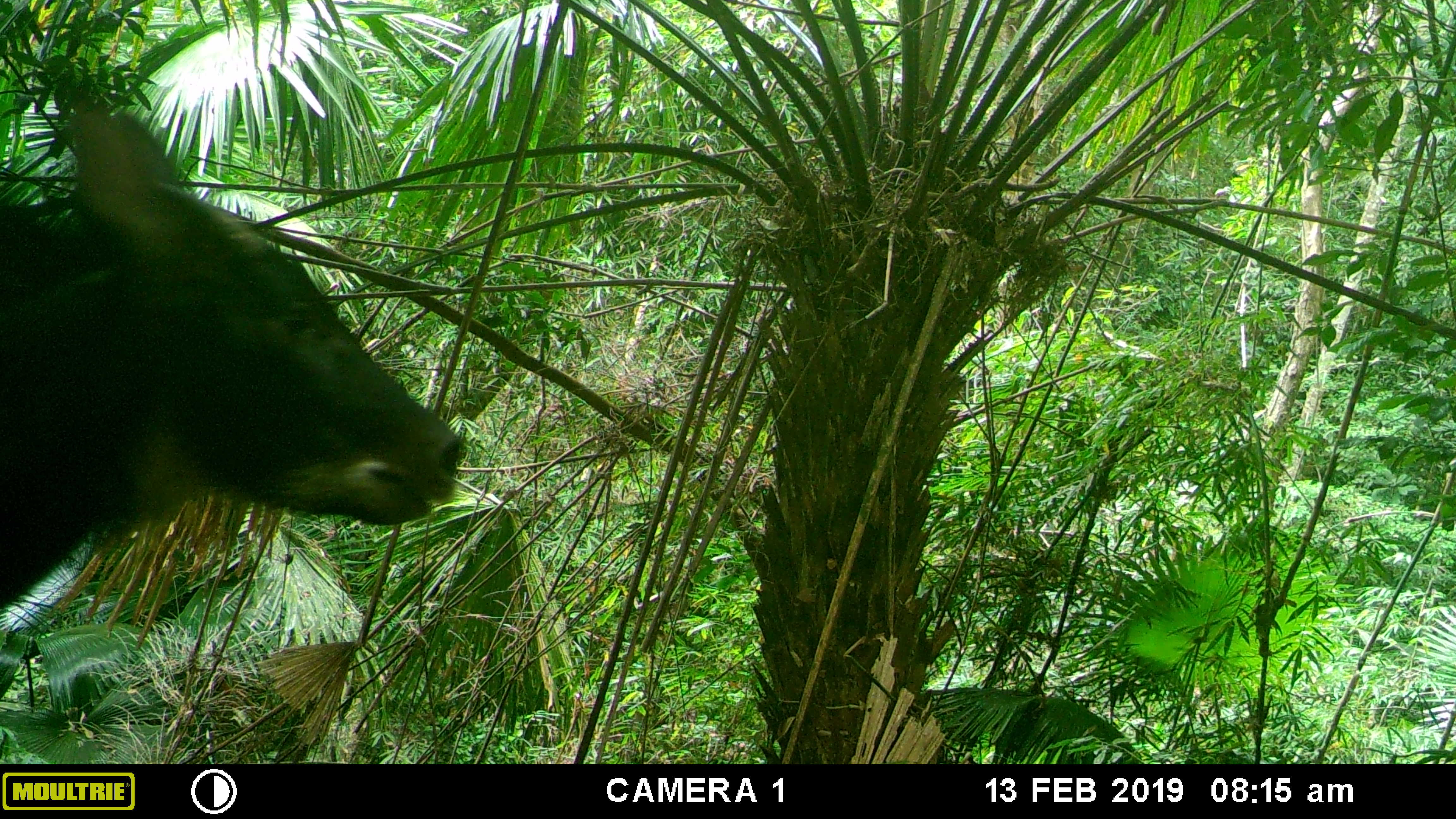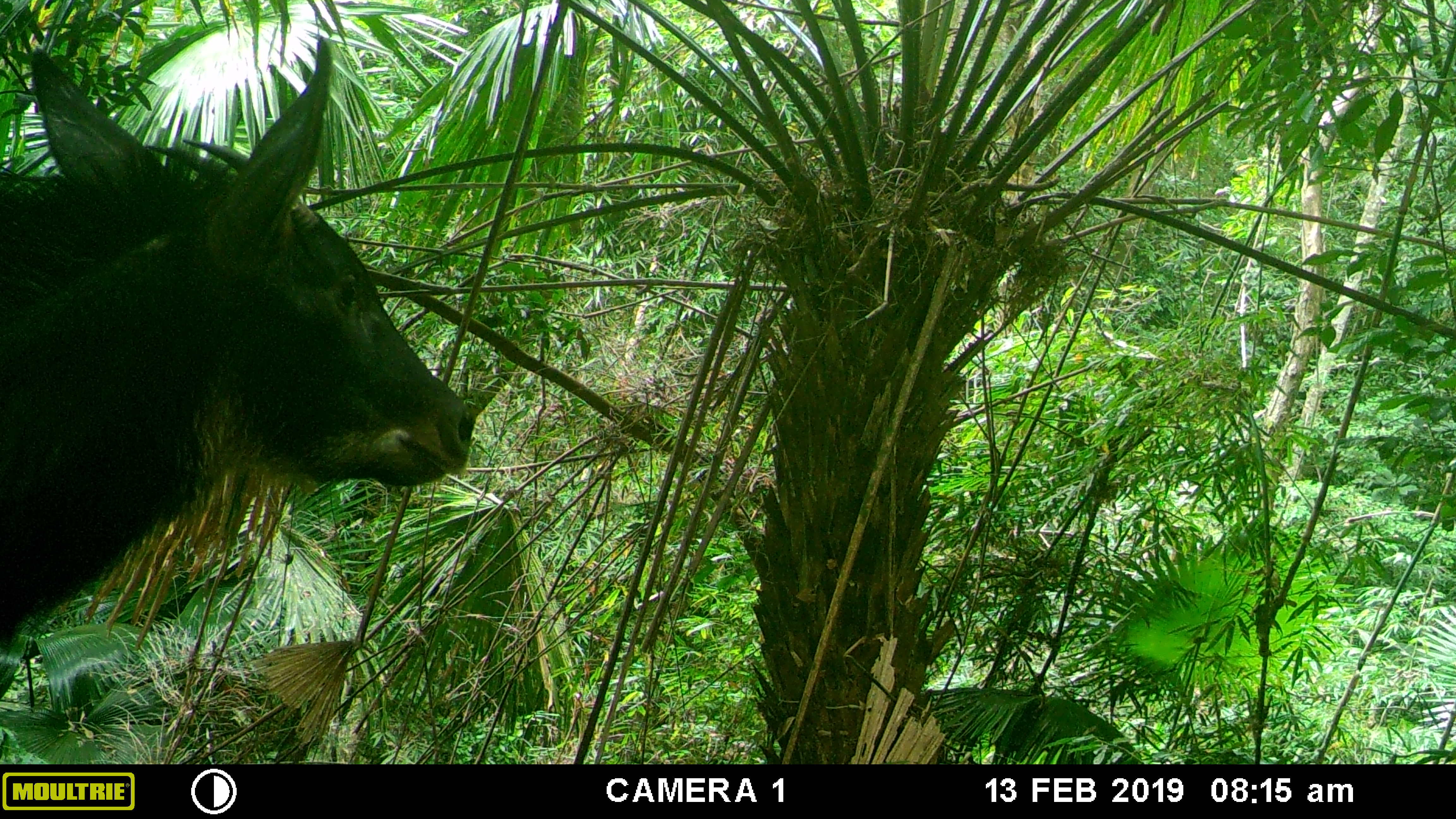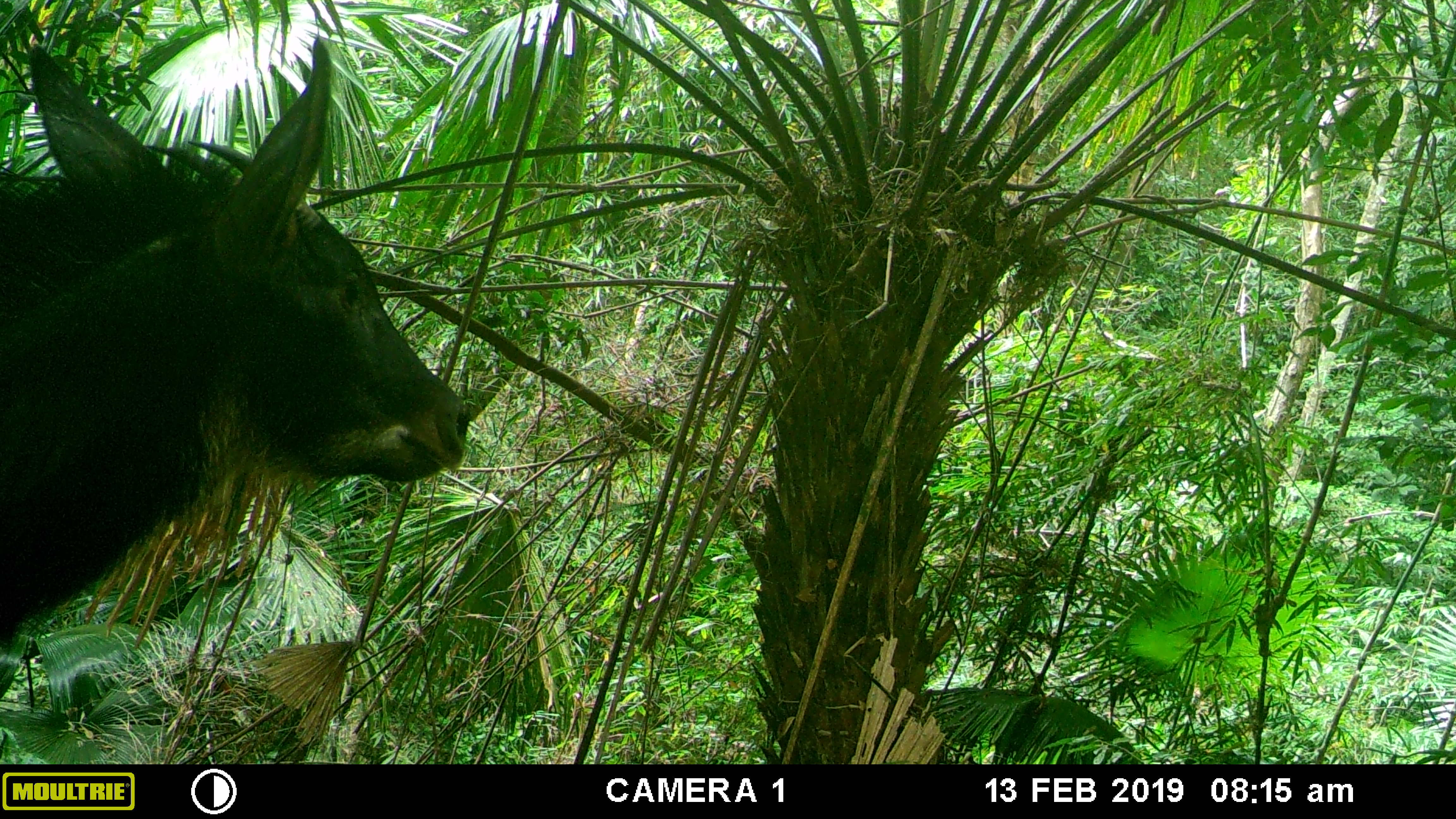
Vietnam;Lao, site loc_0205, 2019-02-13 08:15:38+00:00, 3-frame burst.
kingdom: Animalia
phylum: Chordata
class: Mammalia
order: Artiodactyla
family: Bovidae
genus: Capricornis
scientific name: Capricornis sumatraensis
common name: chinese serow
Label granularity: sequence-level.